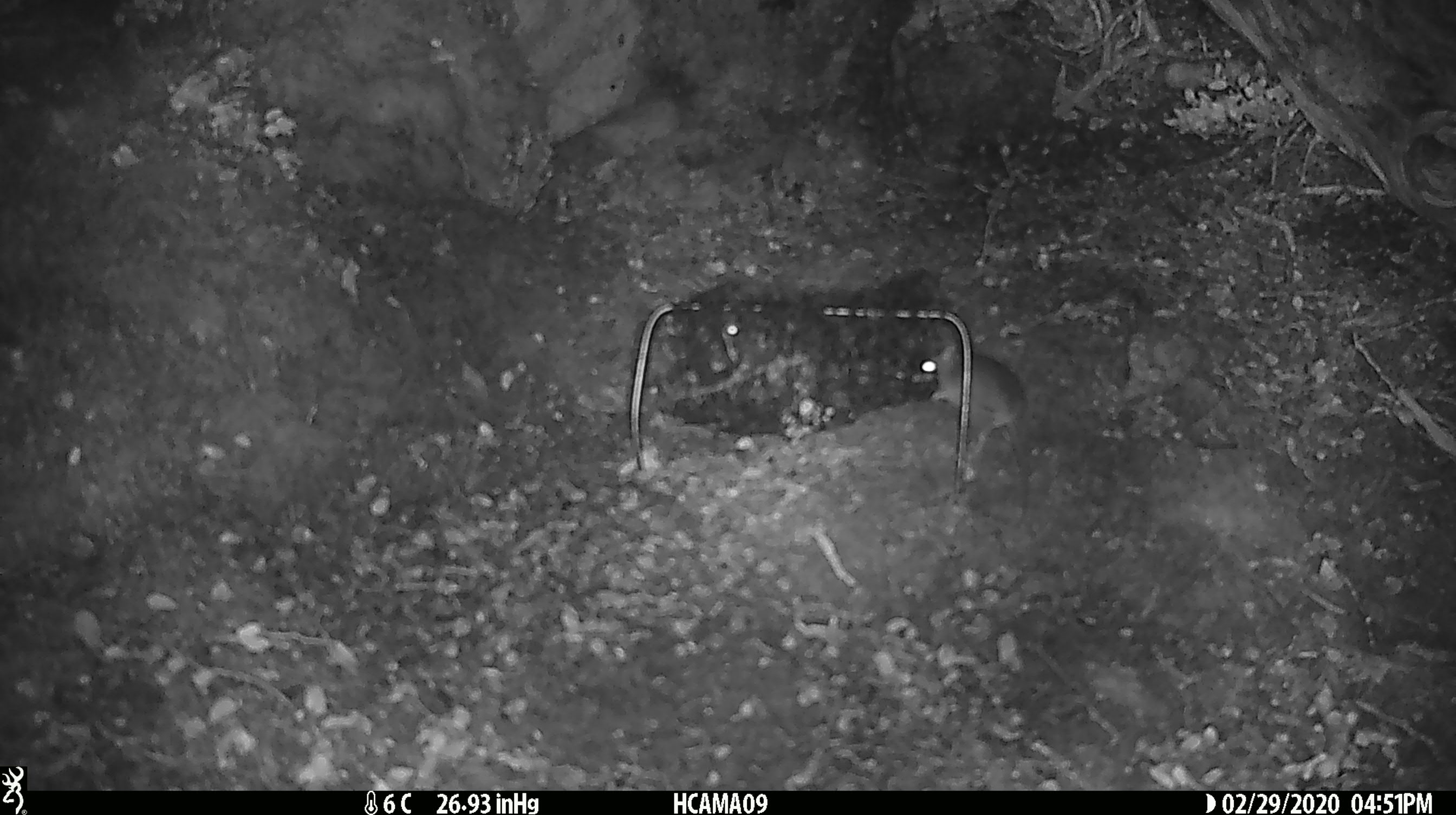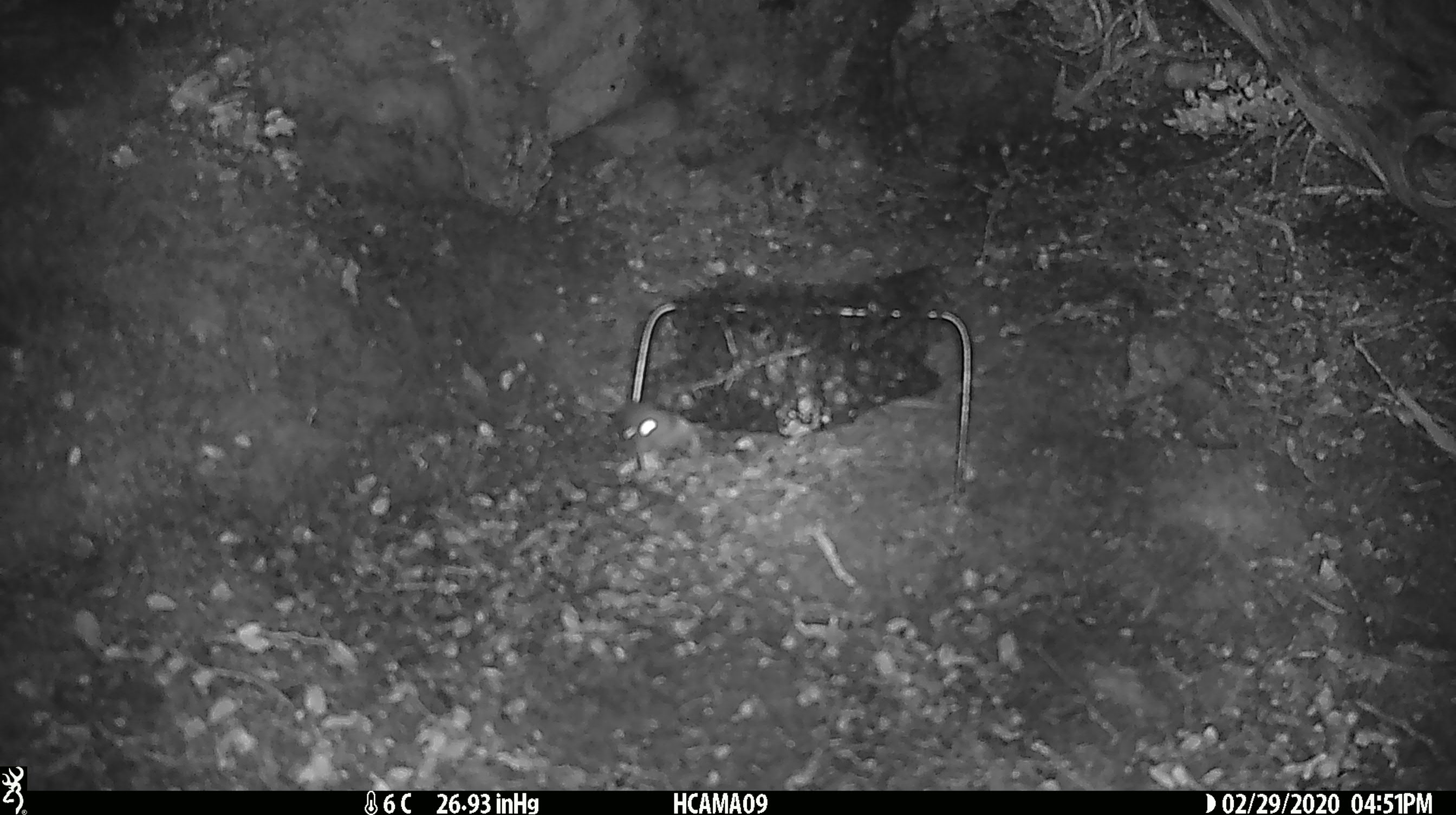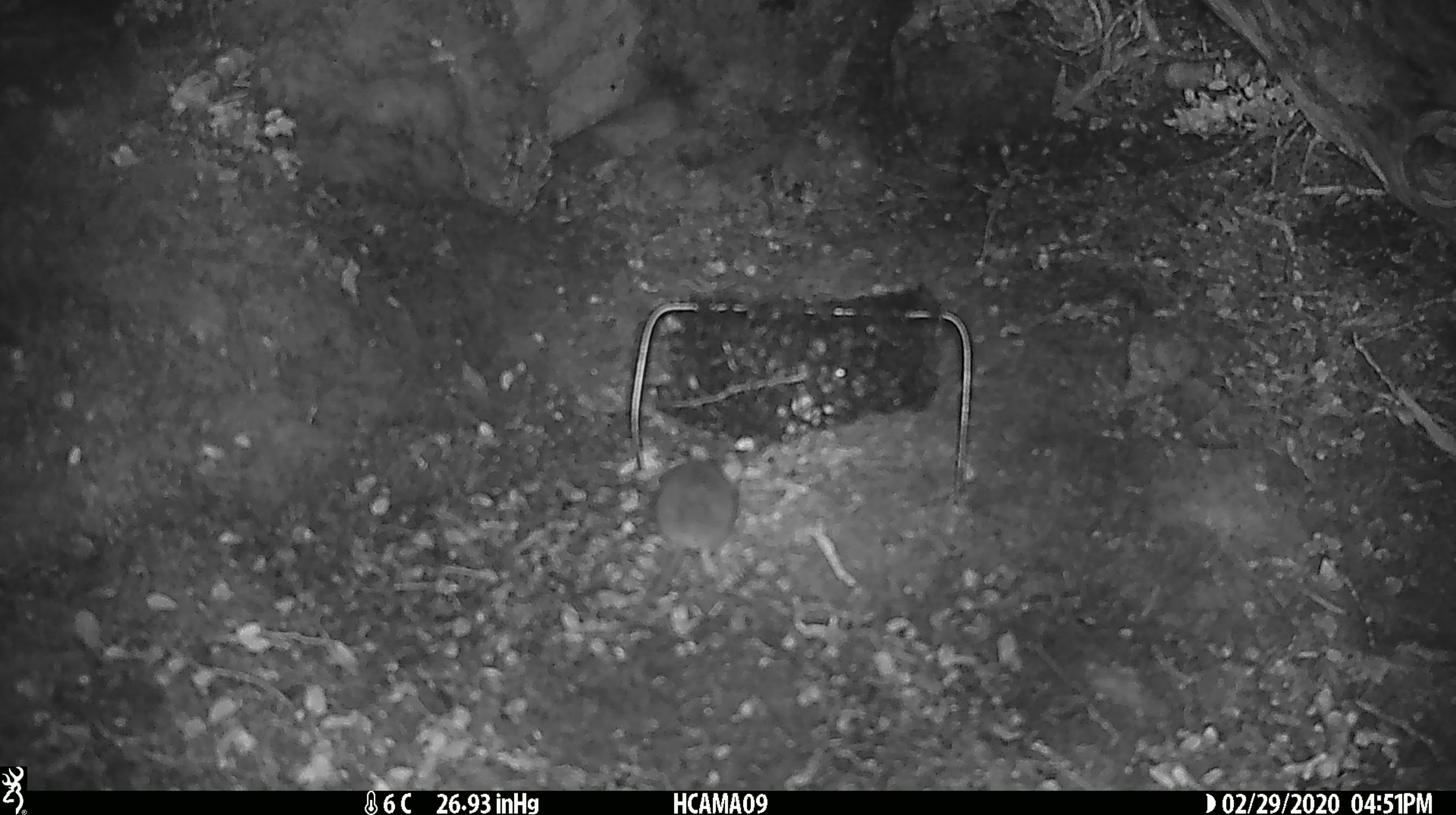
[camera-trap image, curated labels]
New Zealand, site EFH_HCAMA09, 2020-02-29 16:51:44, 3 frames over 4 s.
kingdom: Animalia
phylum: Chordata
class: Mammalia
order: Rodentia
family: Muridae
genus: Mus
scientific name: Mus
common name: mouse